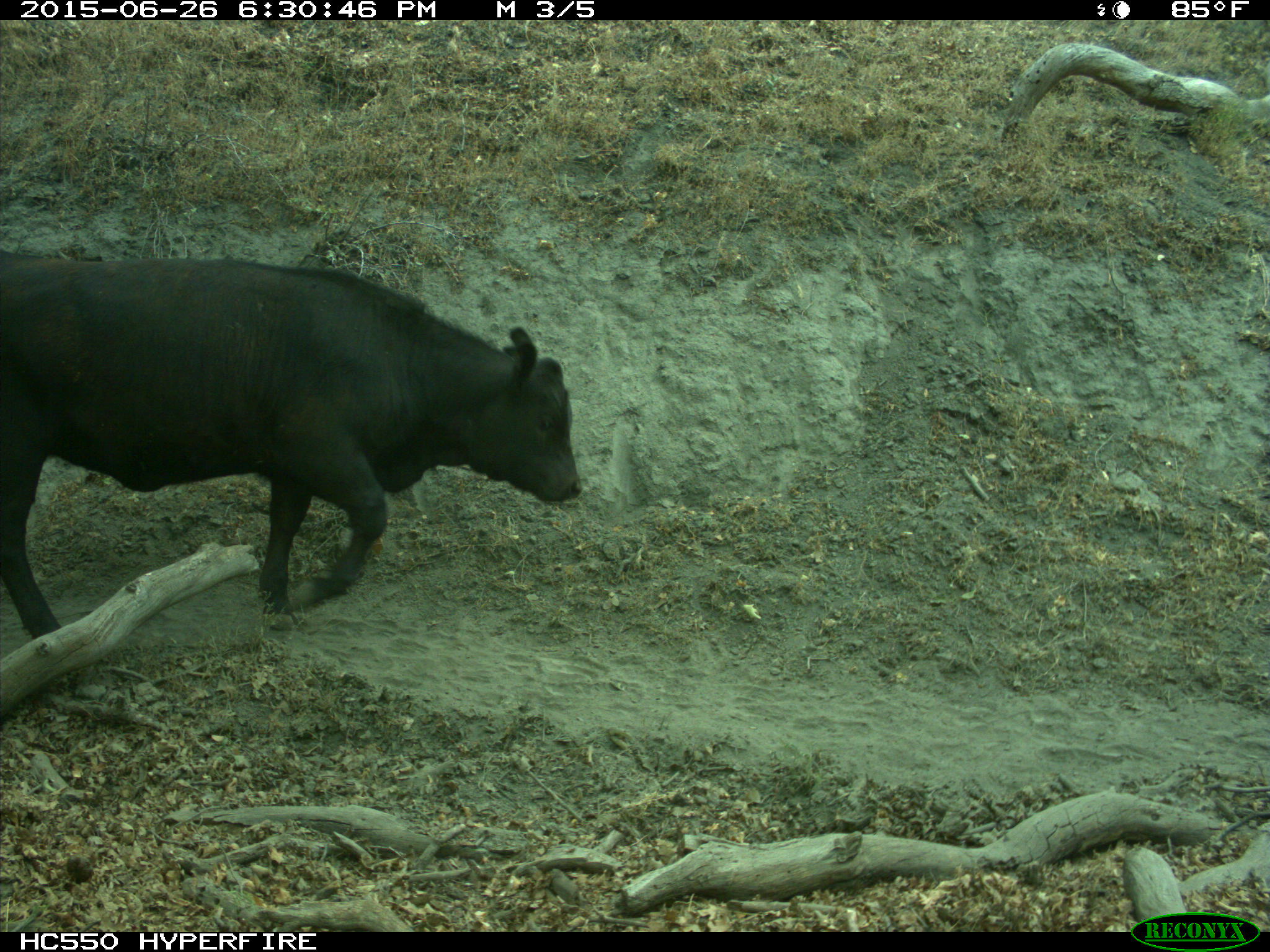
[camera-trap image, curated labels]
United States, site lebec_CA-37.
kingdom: Animalia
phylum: Chordata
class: Mammalia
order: Artiodactyla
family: Bovidae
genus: Bos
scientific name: Bos taurus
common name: domestic cow